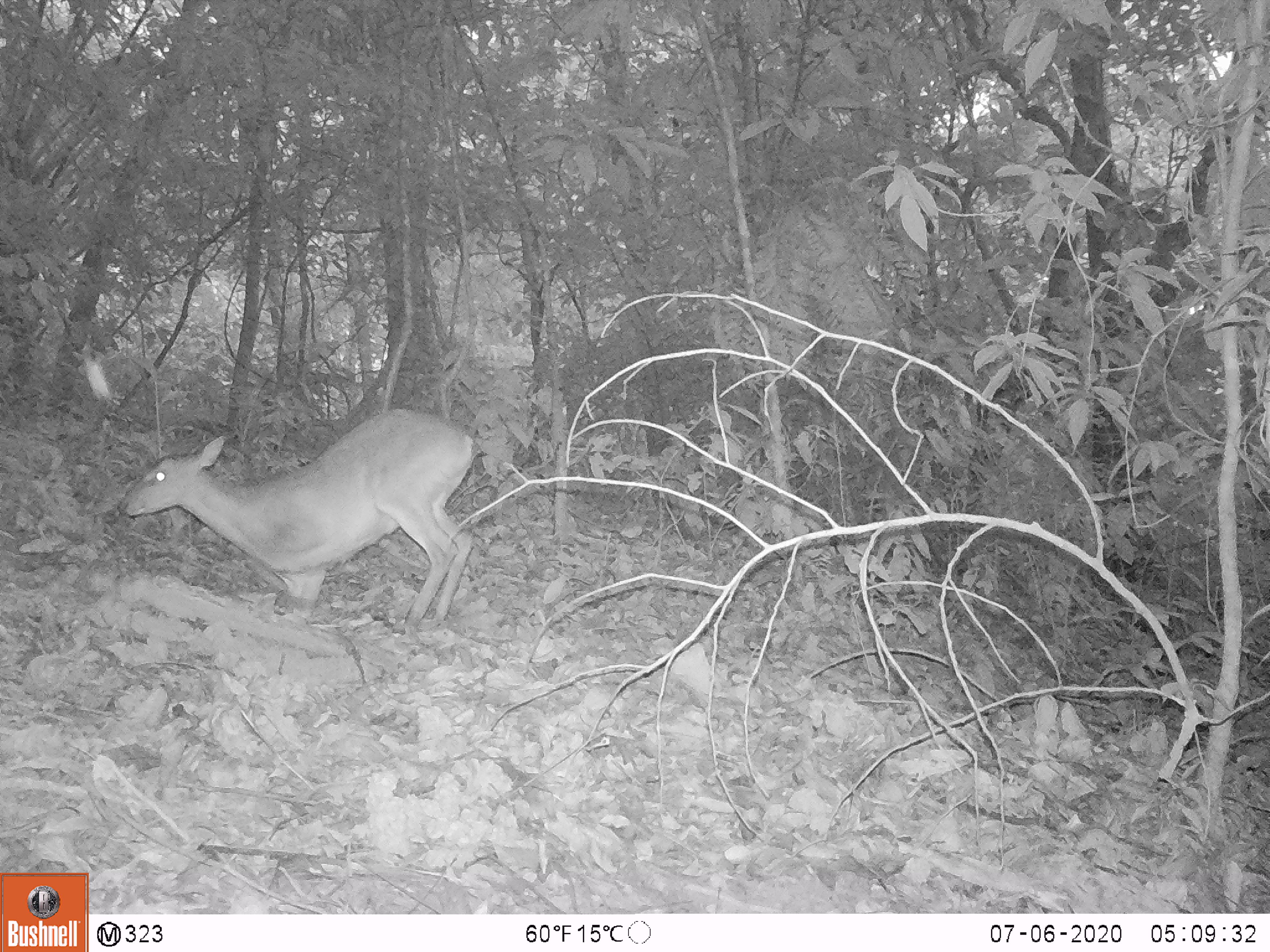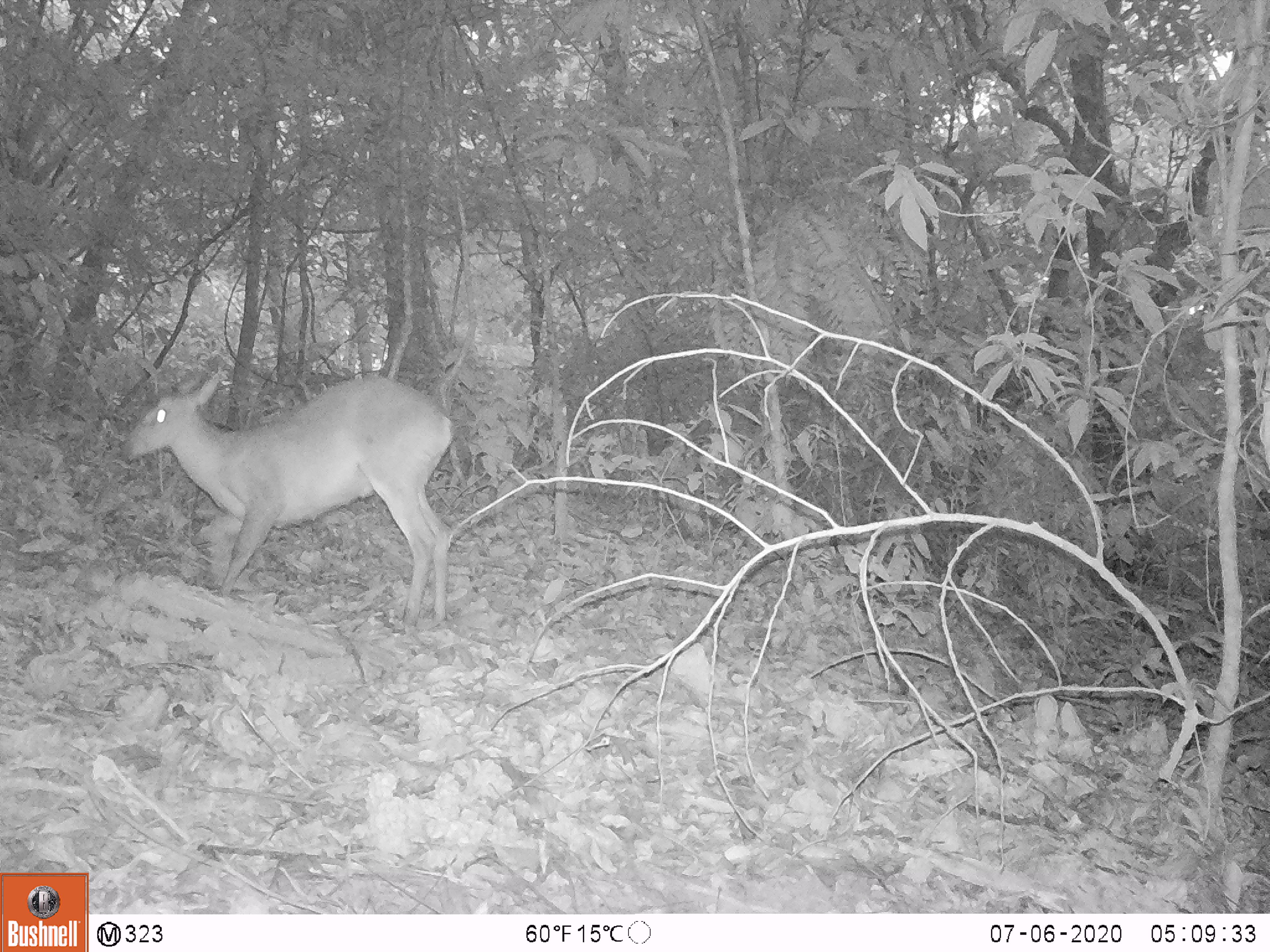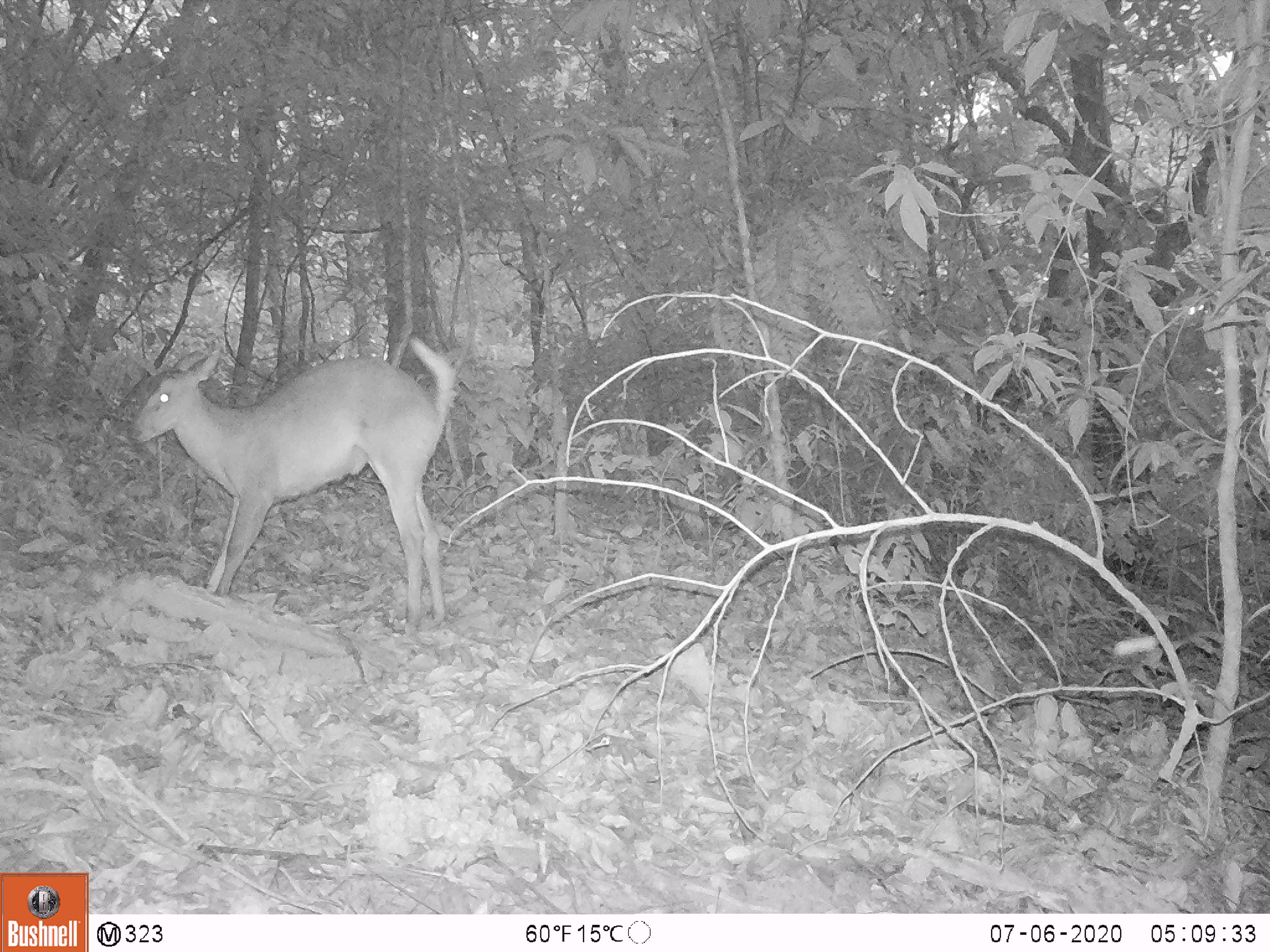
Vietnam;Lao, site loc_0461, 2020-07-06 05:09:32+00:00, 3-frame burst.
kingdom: Animalia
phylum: Chordata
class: Mammalia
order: Artiodactyla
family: Cervidae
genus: Muntiacus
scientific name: Muntiacus vuquangensis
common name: large-antlered muntjac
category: large antlered muntjac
Large antlered muntjac (large-antlered muntjac) (Muntiacus vuquangensis). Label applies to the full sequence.